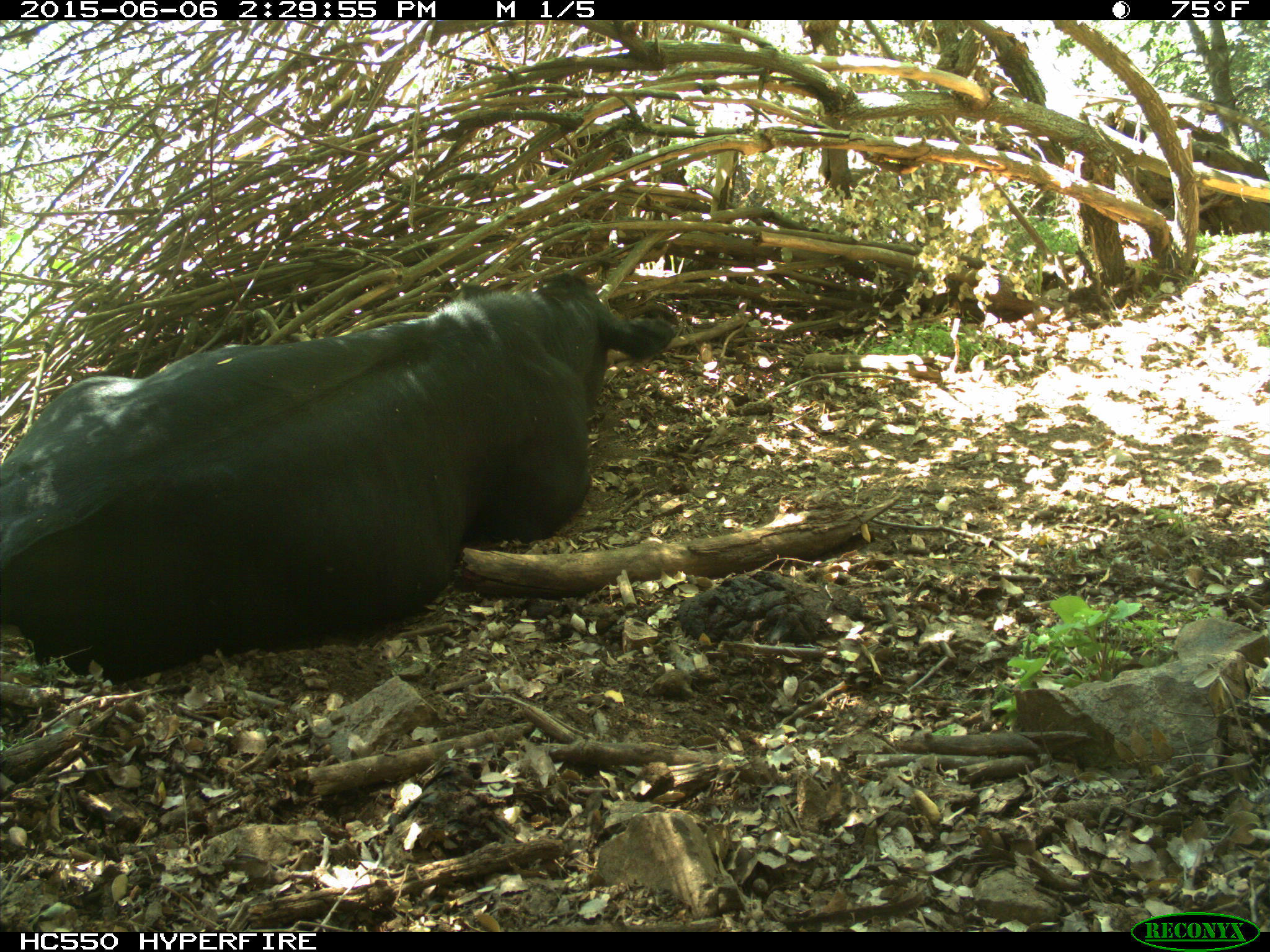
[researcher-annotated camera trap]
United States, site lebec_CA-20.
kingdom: Animalia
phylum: Chordata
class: Mammalia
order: Artiodactyla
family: Bovidae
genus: Bos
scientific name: Bos taurus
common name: domestic cow